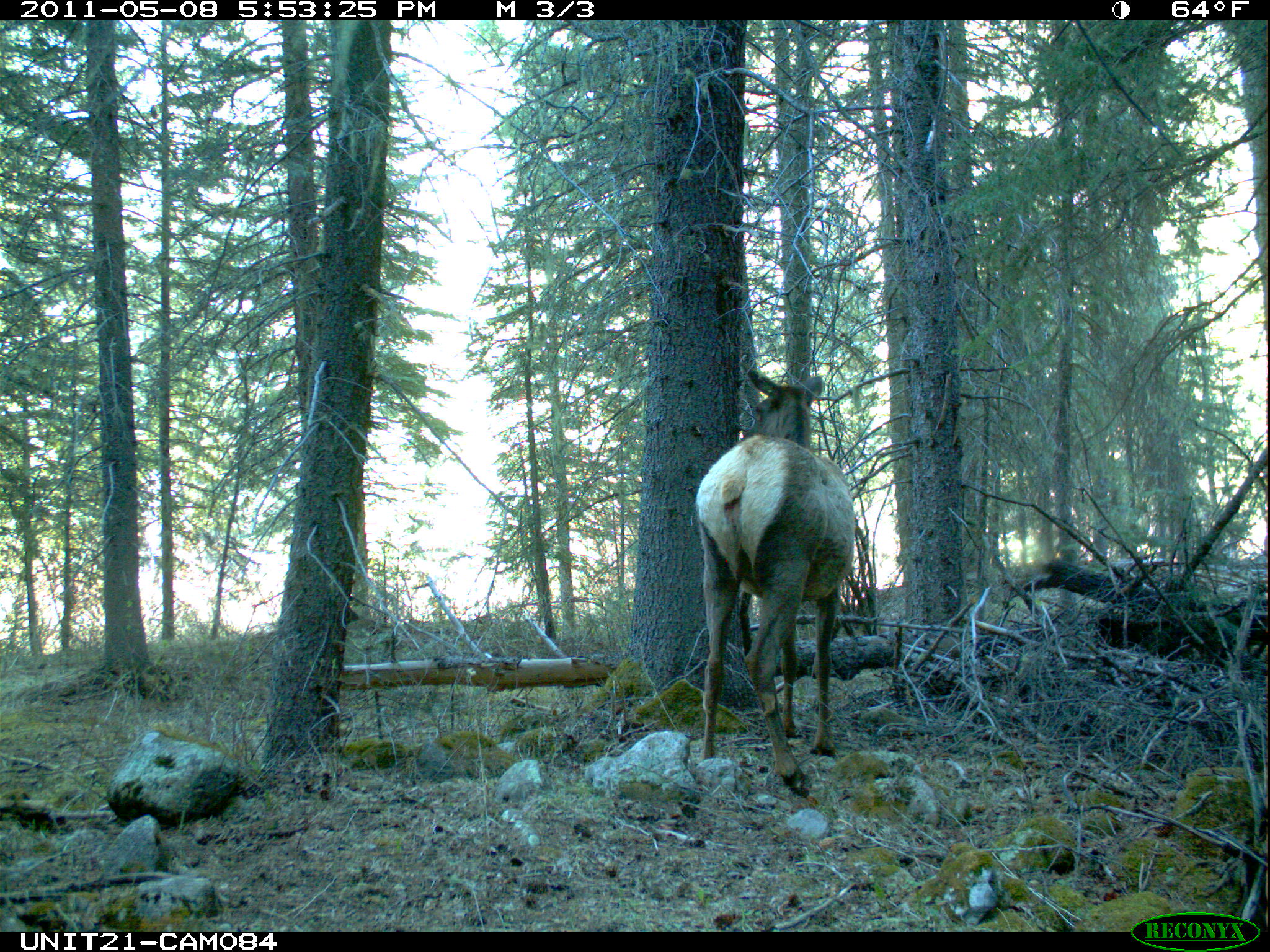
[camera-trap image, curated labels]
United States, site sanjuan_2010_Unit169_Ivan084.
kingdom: Animalia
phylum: Chordata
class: Mammalia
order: Artiodactyla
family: Cervidae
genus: Cervus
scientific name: Cervus elaphus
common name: red deer